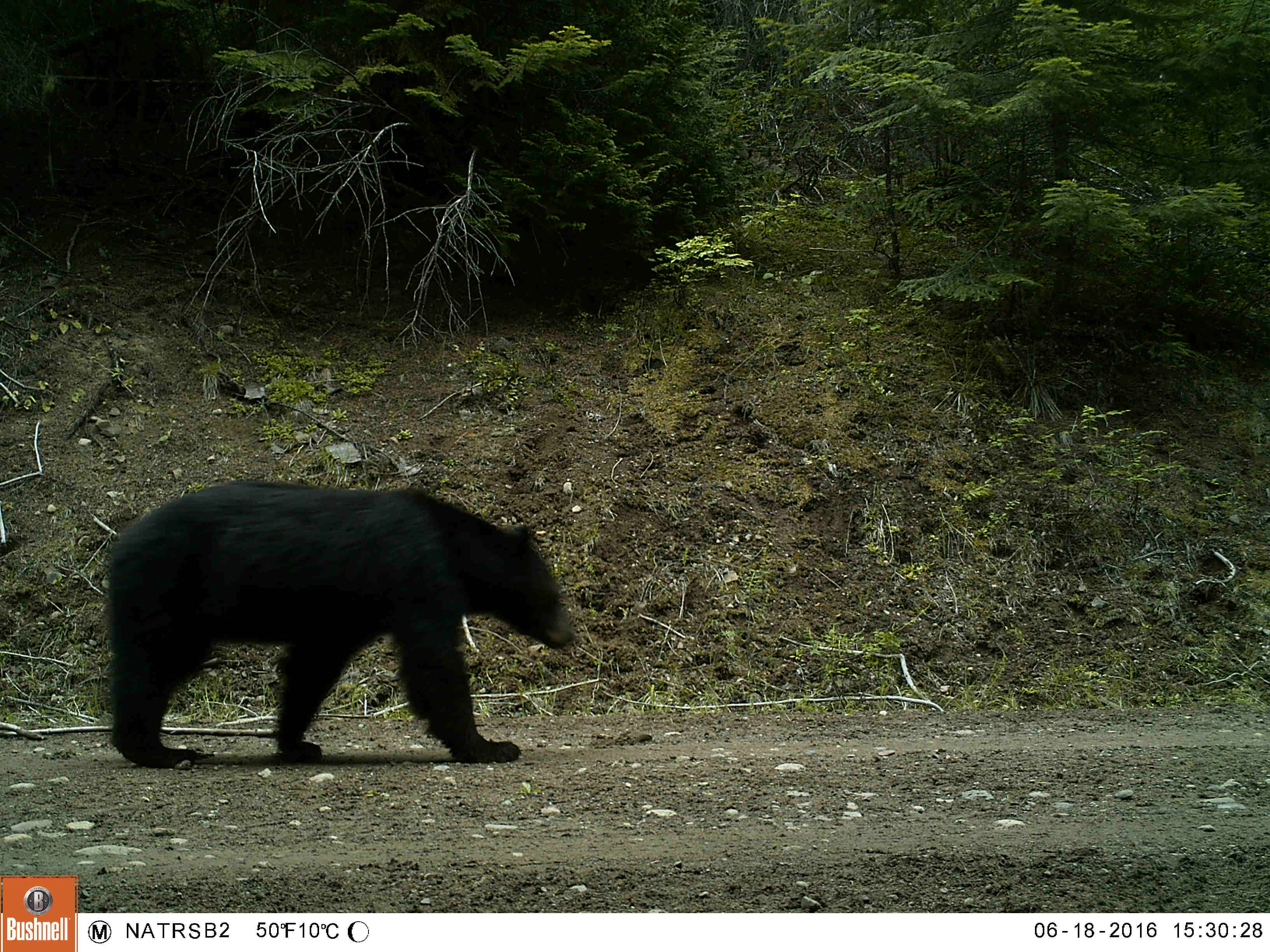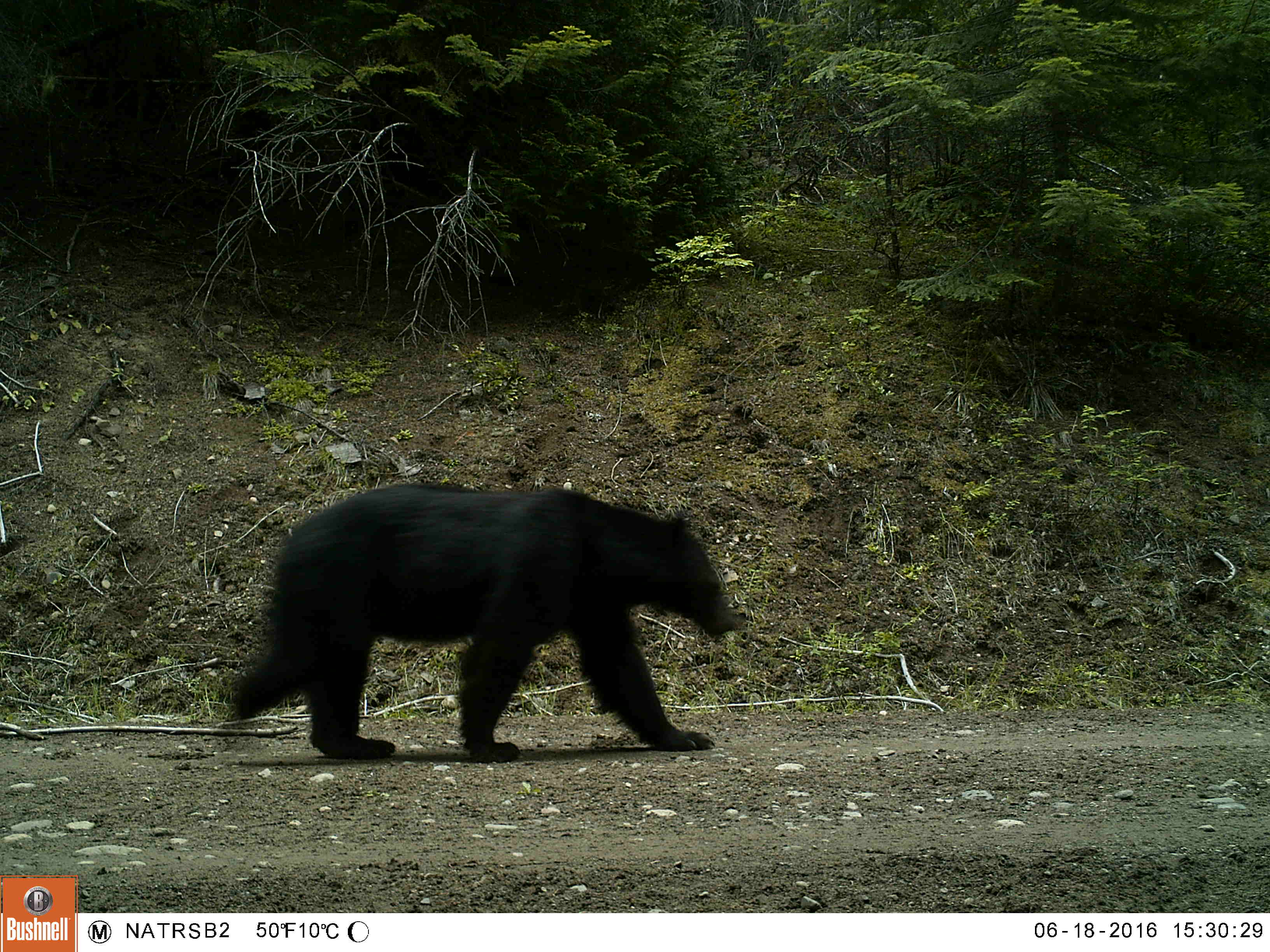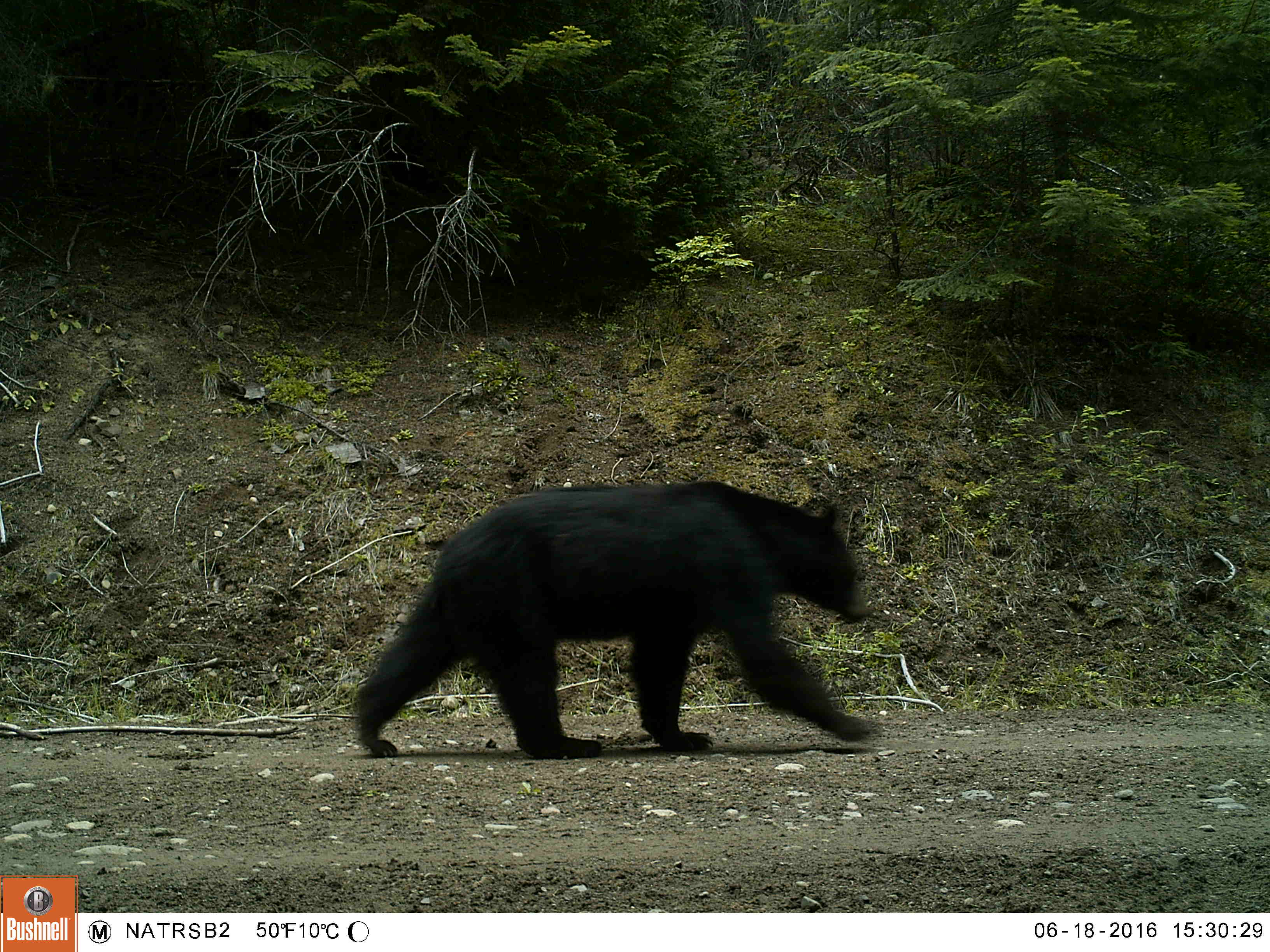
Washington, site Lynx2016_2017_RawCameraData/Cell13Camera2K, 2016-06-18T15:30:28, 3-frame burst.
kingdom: Animalia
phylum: Chordata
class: Mammalia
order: Carnivora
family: Ursidae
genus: Ursus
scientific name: Ursus americanus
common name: american black bear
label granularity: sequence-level